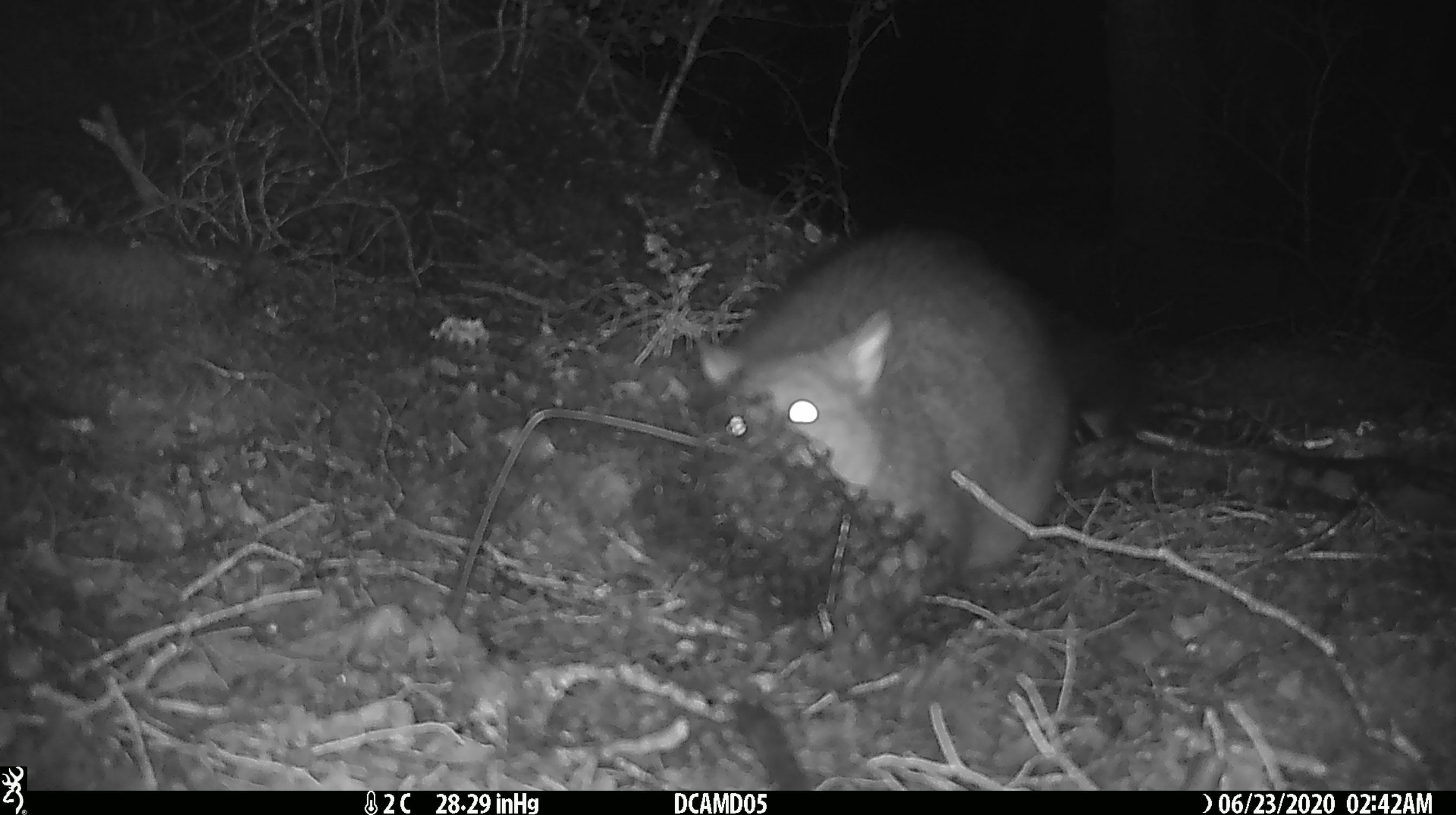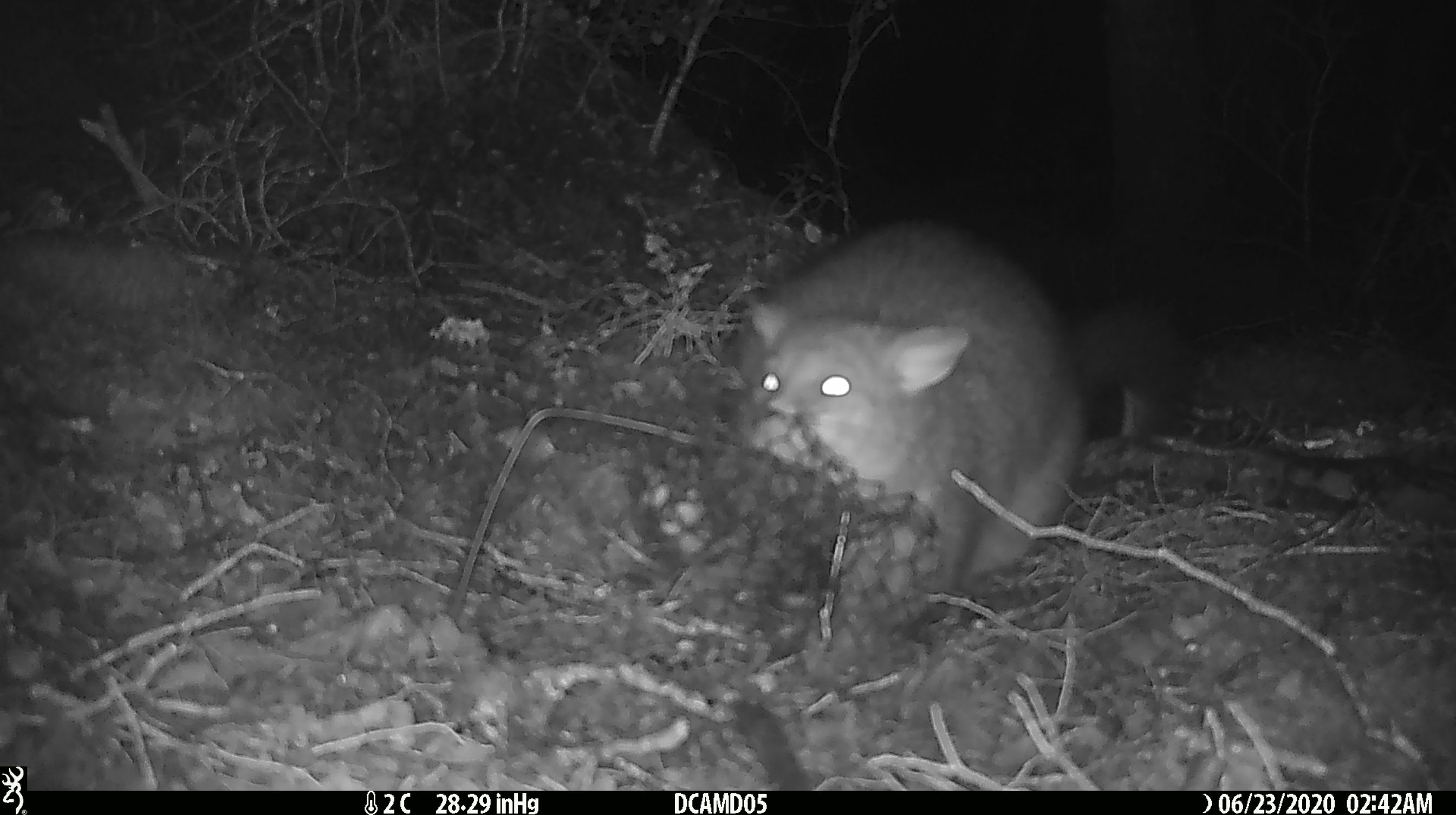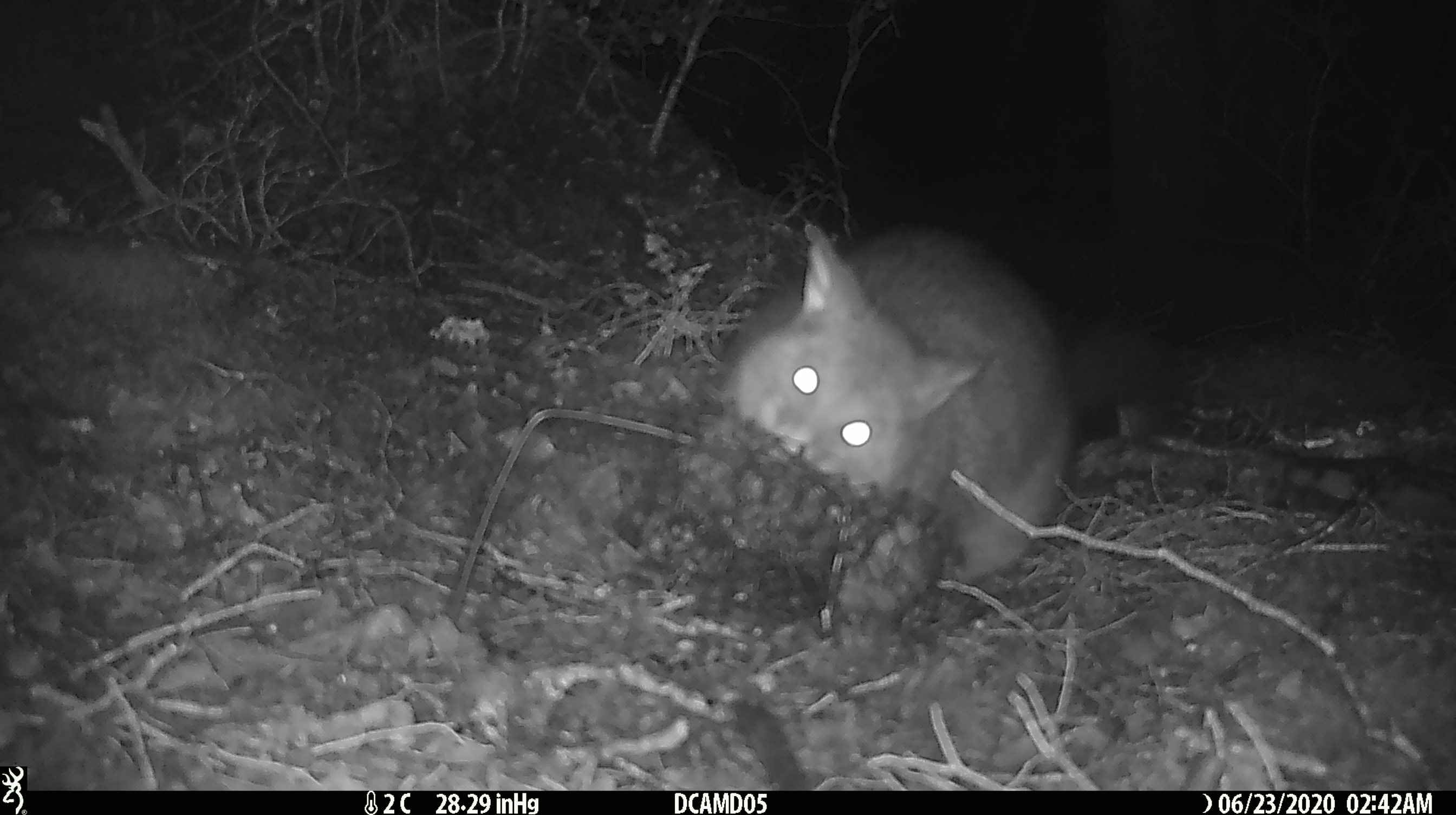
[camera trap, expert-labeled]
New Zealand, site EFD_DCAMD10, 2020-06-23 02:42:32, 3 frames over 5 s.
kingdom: Animalia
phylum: Chordata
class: Mammalia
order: Diprotodontia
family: Phalangeridae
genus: Trichosurus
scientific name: Trichosurus vulpecula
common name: common brushtail possum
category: possum